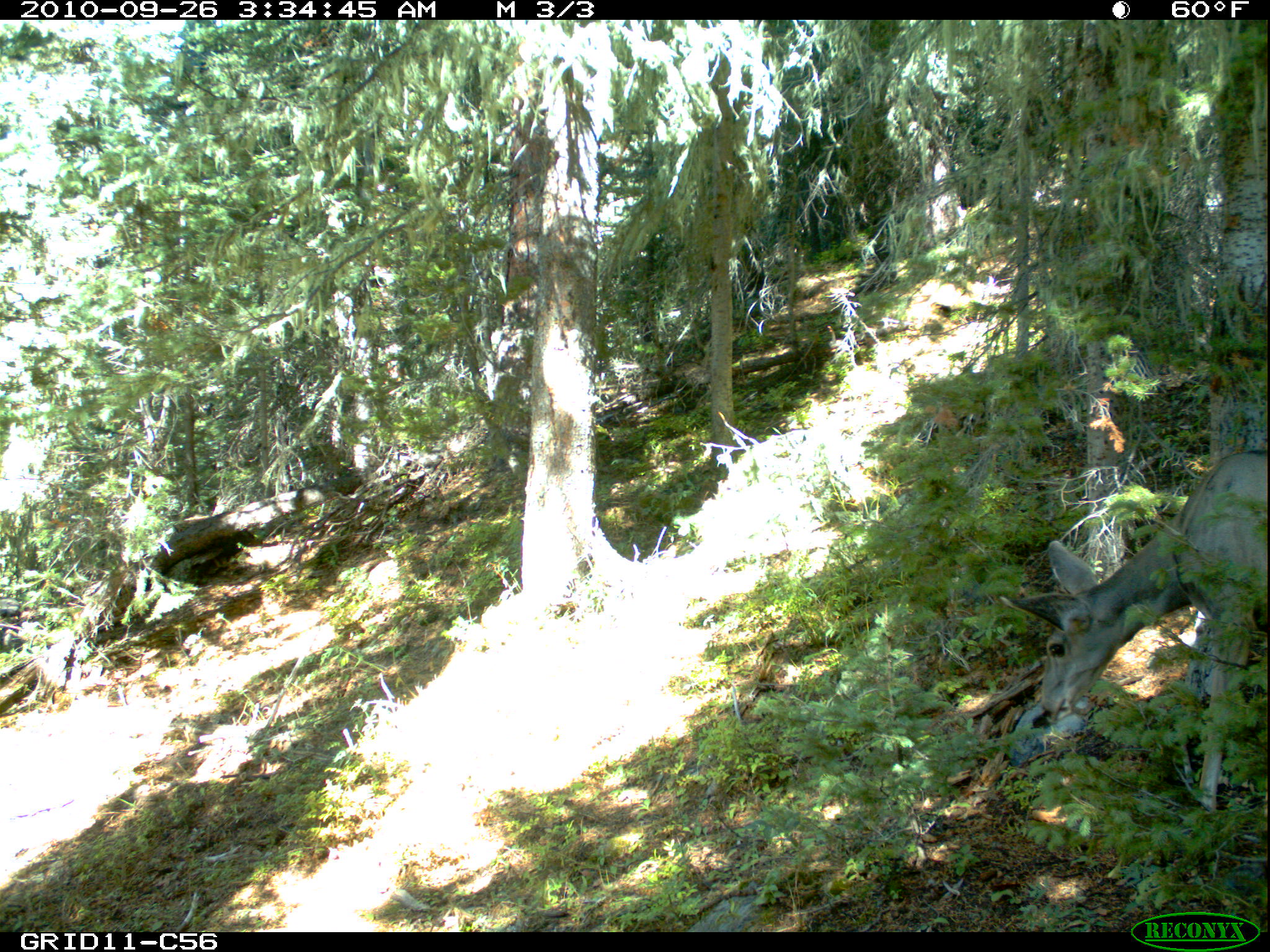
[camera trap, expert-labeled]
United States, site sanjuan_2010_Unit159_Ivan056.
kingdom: Animalia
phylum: Chordata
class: Mammalia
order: Artiodactyla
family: Cervidae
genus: Odocoileus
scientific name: Odocoileus hemionus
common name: mule deer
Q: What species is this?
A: Odocoileus hemionus (mule deer).